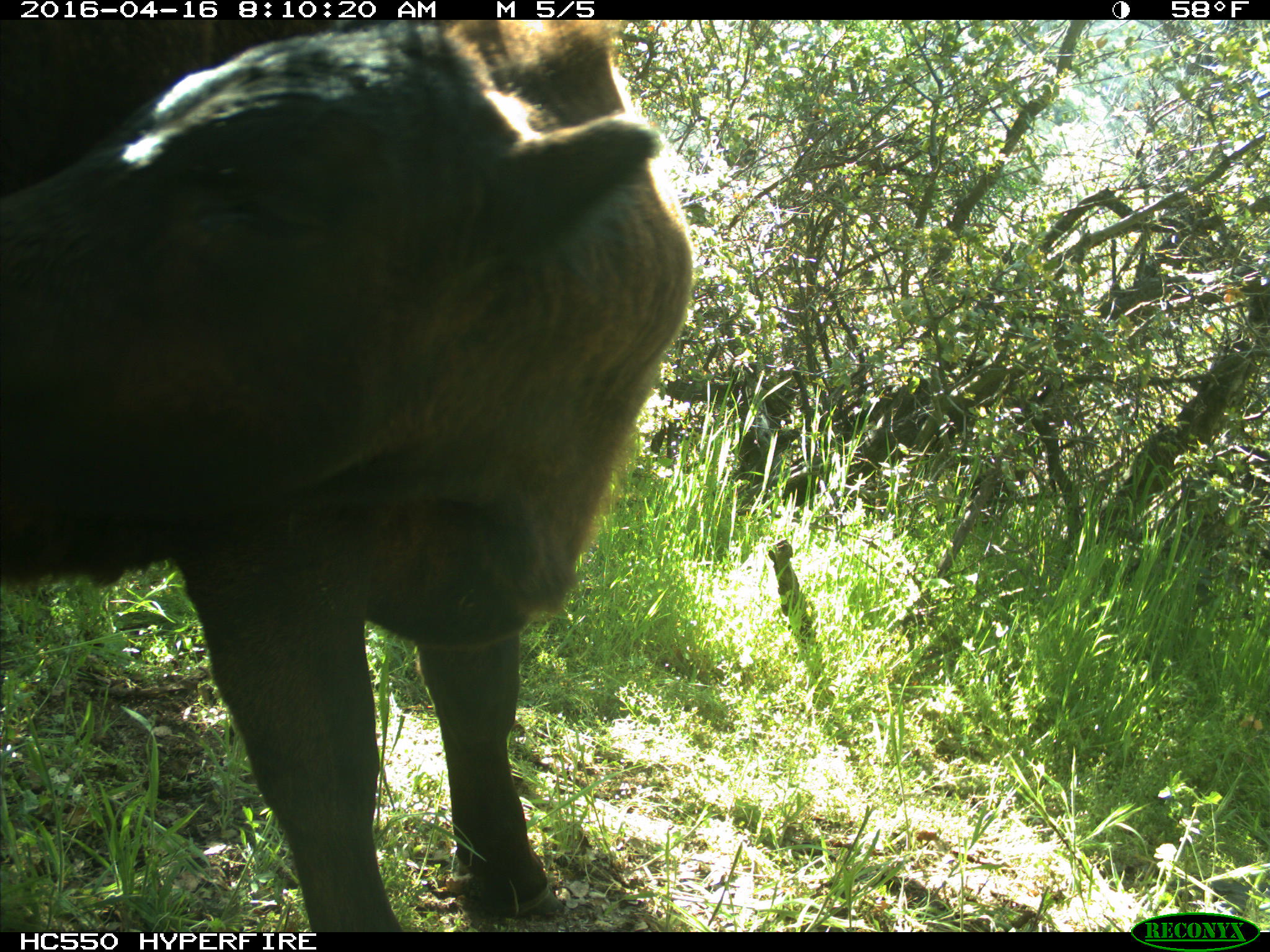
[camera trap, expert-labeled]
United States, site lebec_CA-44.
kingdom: Animalia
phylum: Chordata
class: Mammalia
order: Artiodactyla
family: Bovidae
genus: Bos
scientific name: Bos taurus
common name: domestic cow